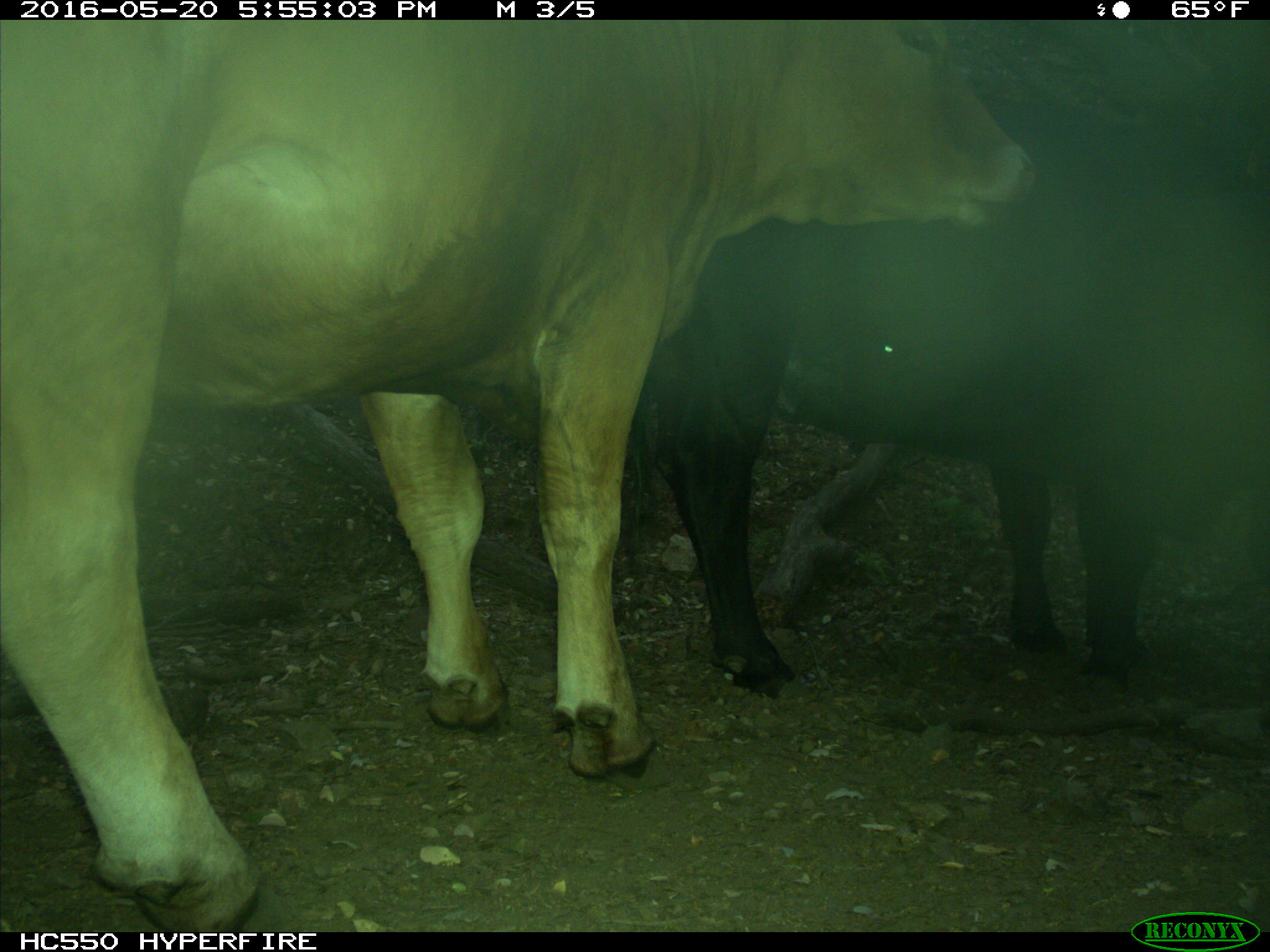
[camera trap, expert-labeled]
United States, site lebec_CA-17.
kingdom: Animalia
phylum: Chordata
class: Mammalia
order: Artiodactyla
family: Bovidae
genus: Bos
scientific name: Bos taurus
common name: domestic cow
Bos taurus (domestic cow).